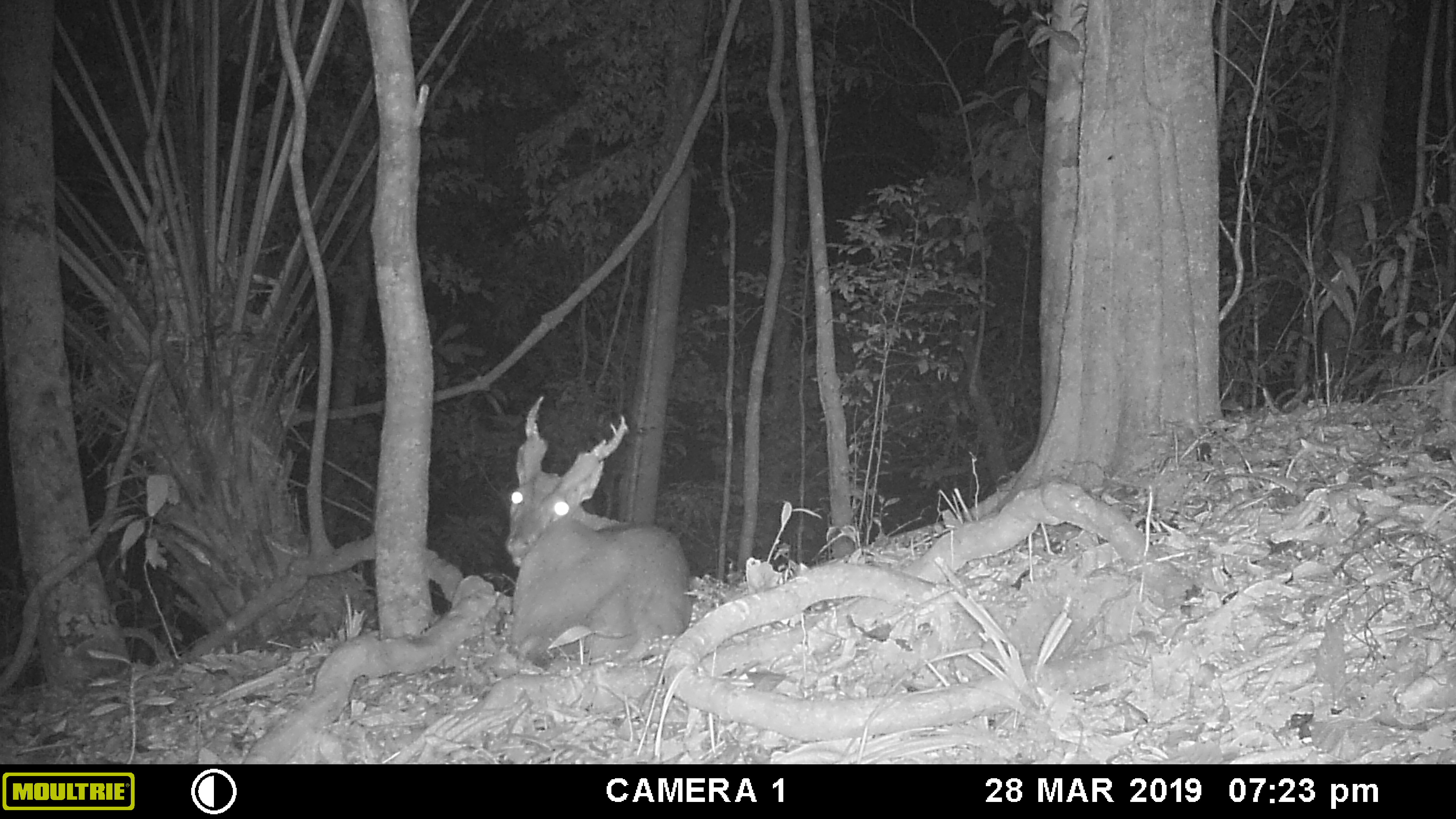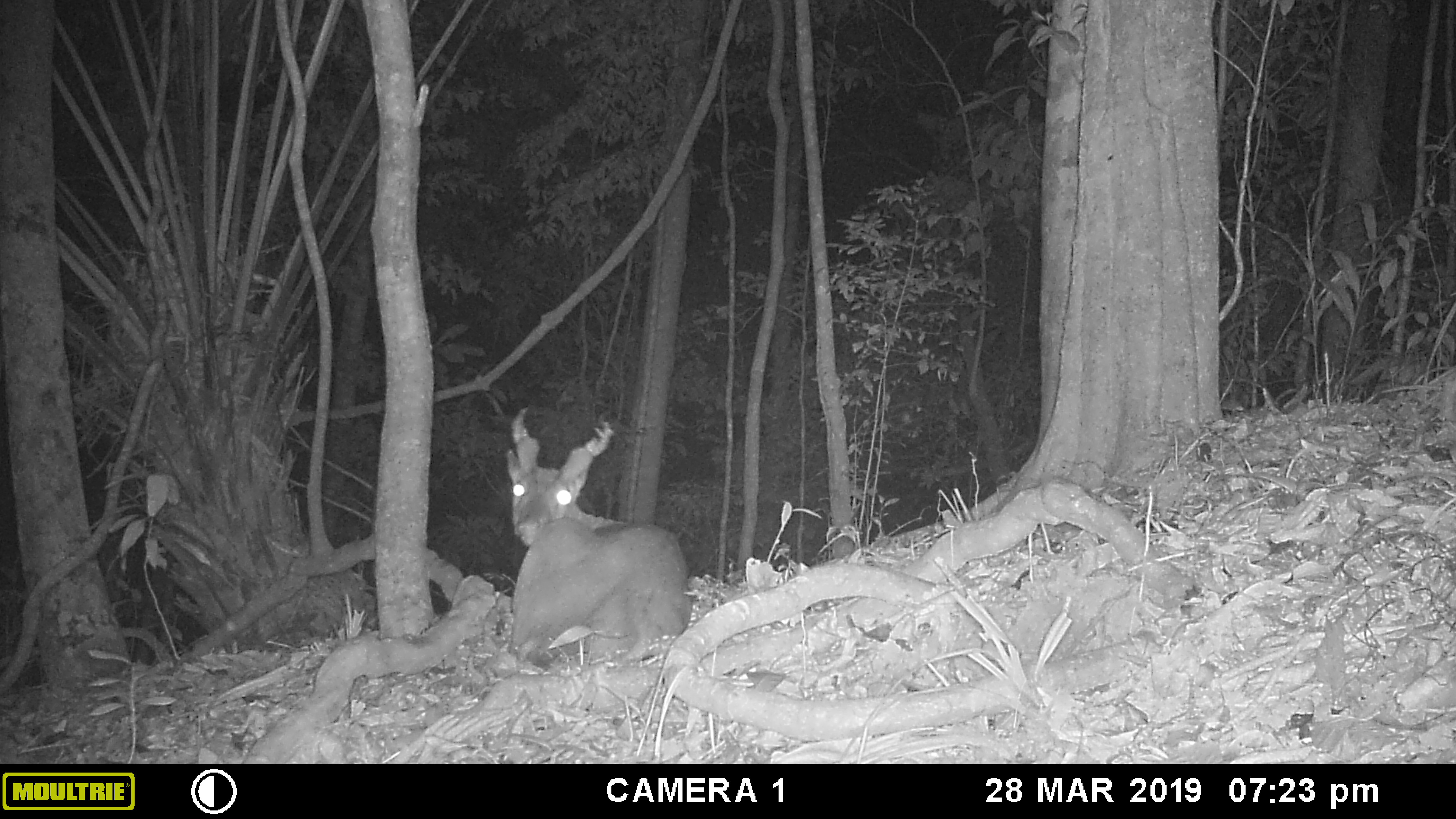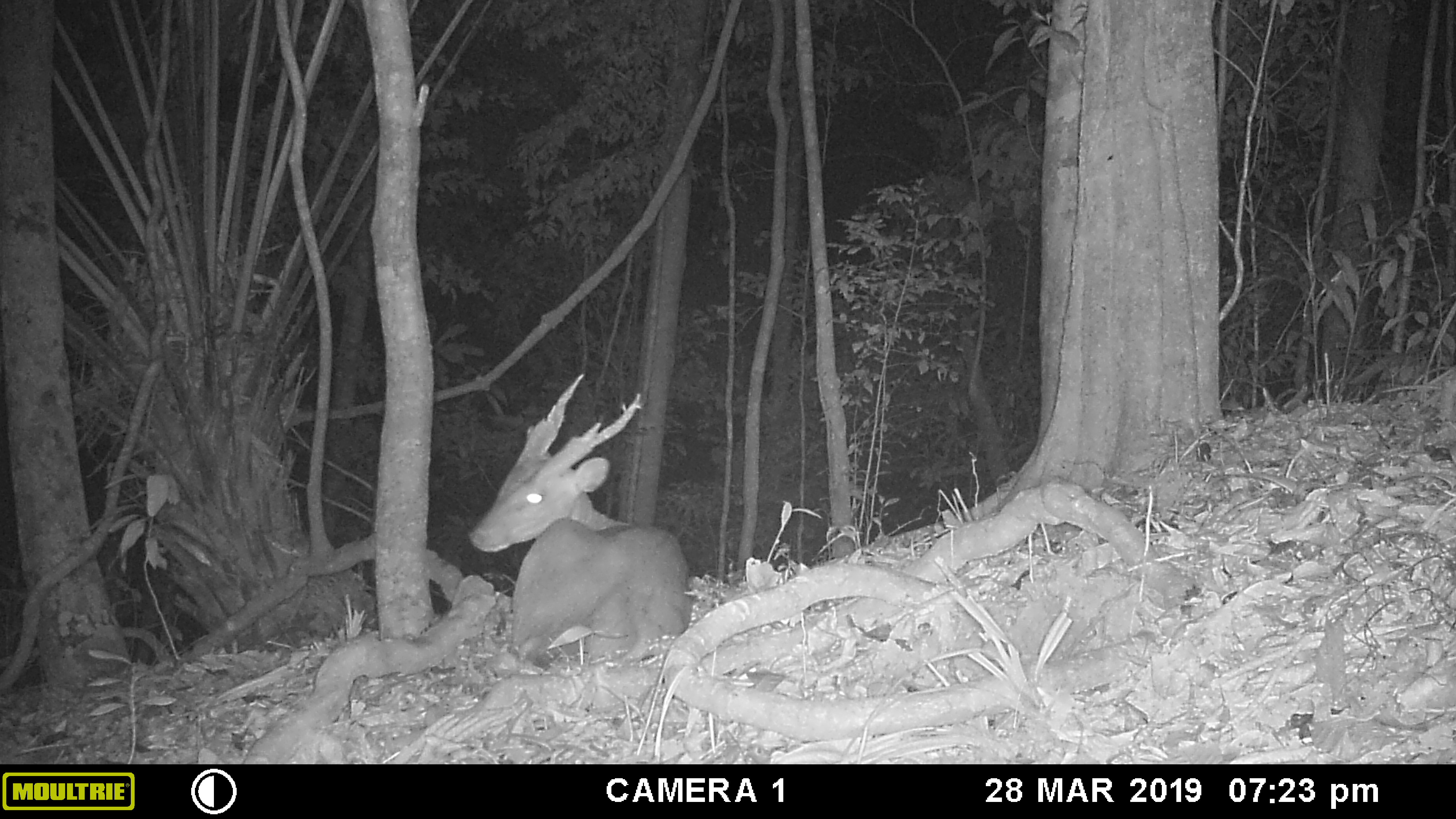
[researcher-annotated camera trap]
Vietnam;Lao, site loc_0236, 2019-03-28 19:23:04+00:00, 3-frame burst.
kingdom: Animalia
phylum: Chordata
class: Mammalia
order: Artiodactyla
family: Cervidae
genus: Muntiacus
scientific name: Muntiacus vuquangensis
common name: large-antlered muntjac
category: large antlered muntjac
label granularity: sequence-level